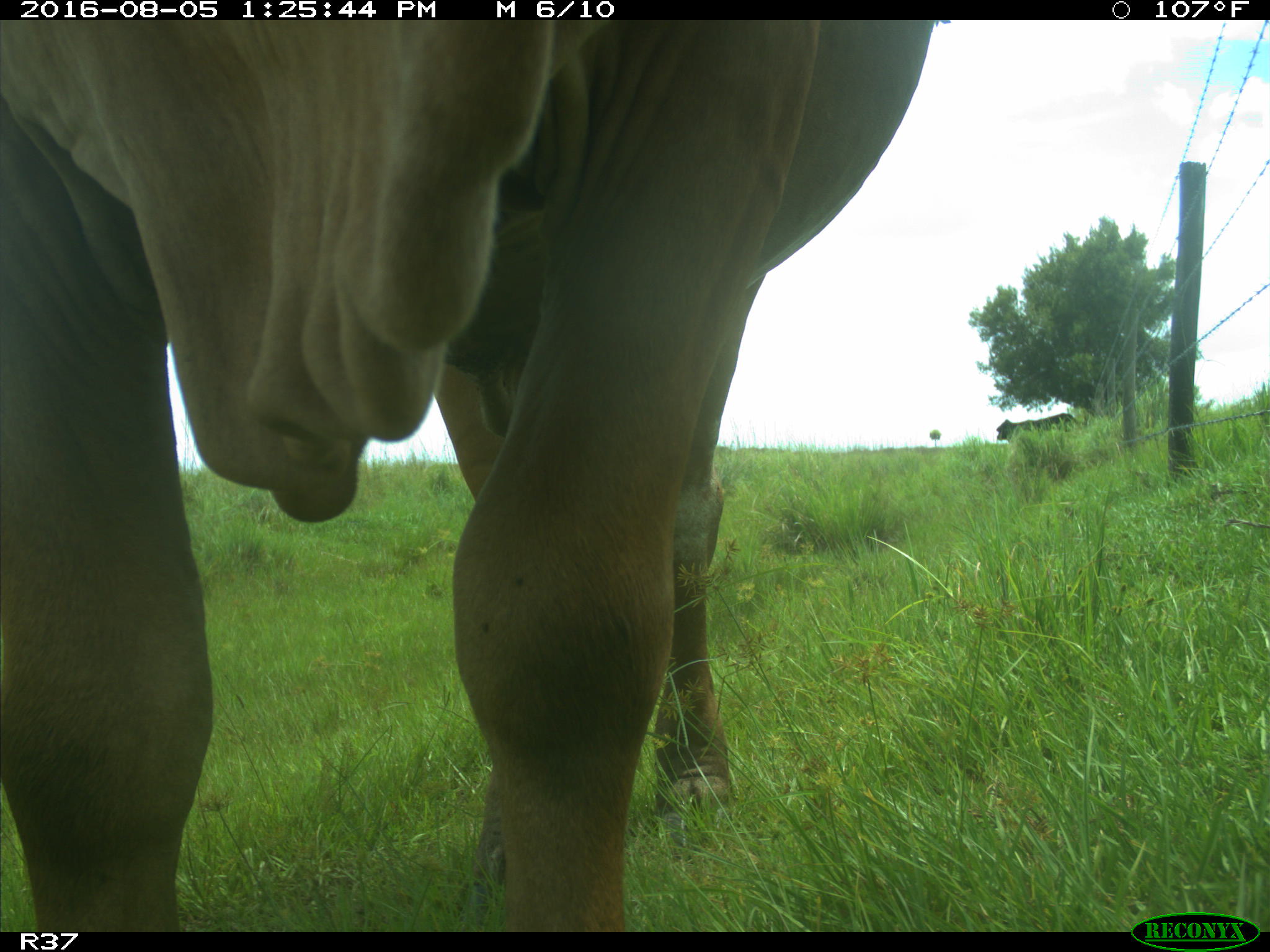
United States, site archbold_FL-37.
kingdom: Animalia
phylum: Chordata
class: Mammalia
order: Artiodactyla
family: Bovidae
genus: Bos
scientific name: Bos taurus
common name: domestic cow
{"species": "Bos taurus (domestic cow)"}